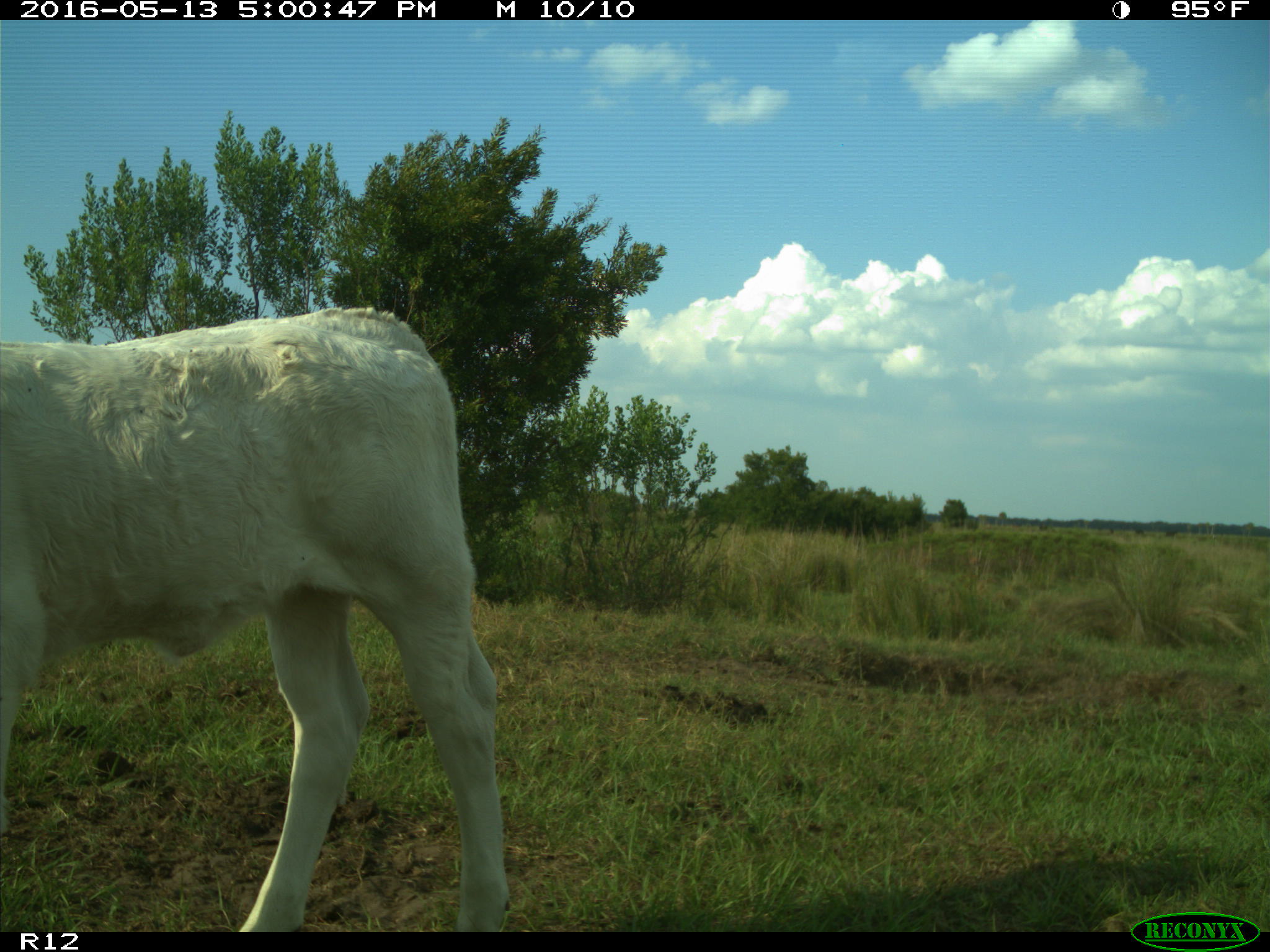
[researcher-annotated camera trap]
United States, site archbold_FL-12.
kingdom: Animalia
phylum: Chordata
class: Mammalia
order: Artiodactyla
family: Bovidae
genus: Bos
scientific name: Bos taurus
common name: domestic cow